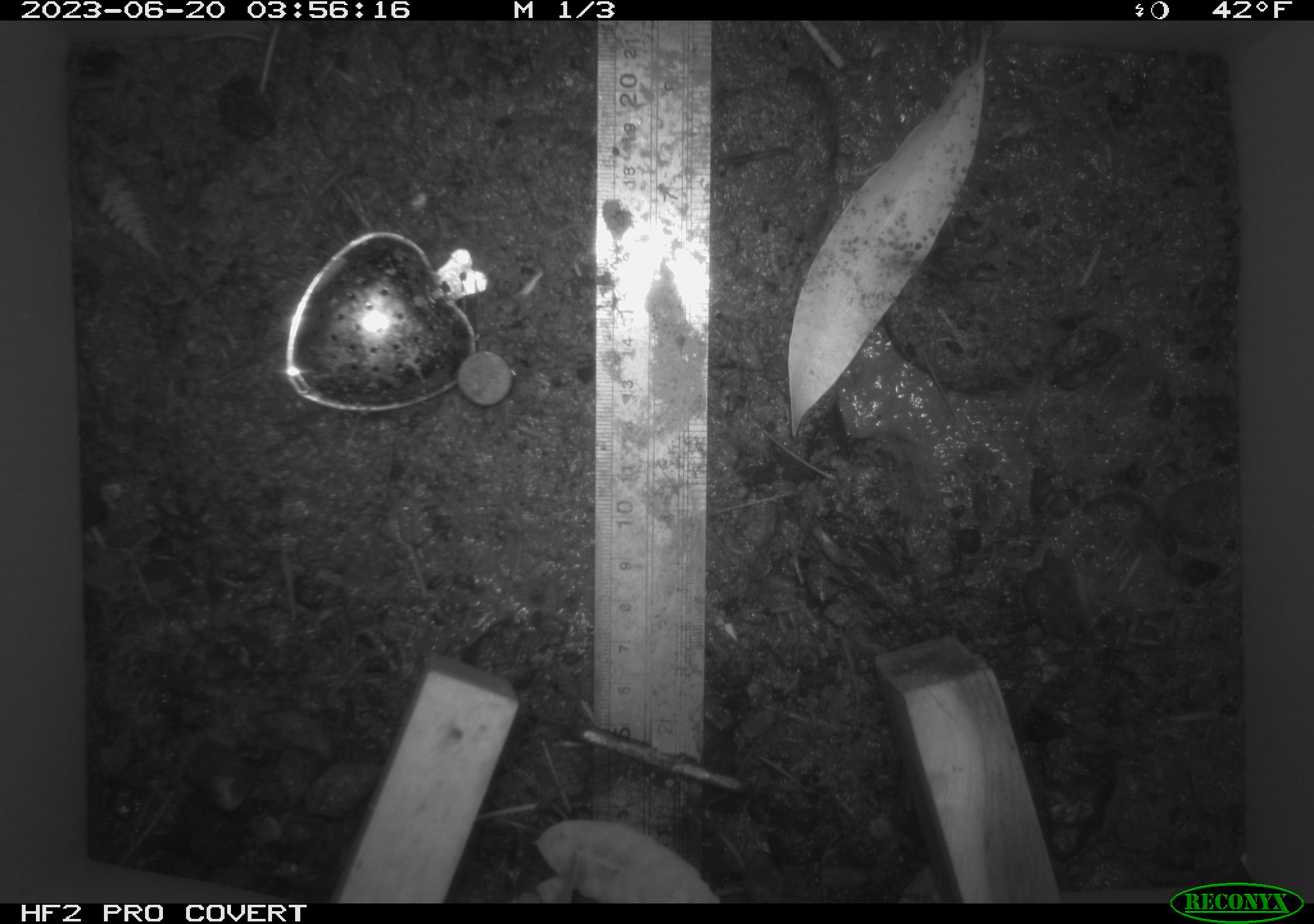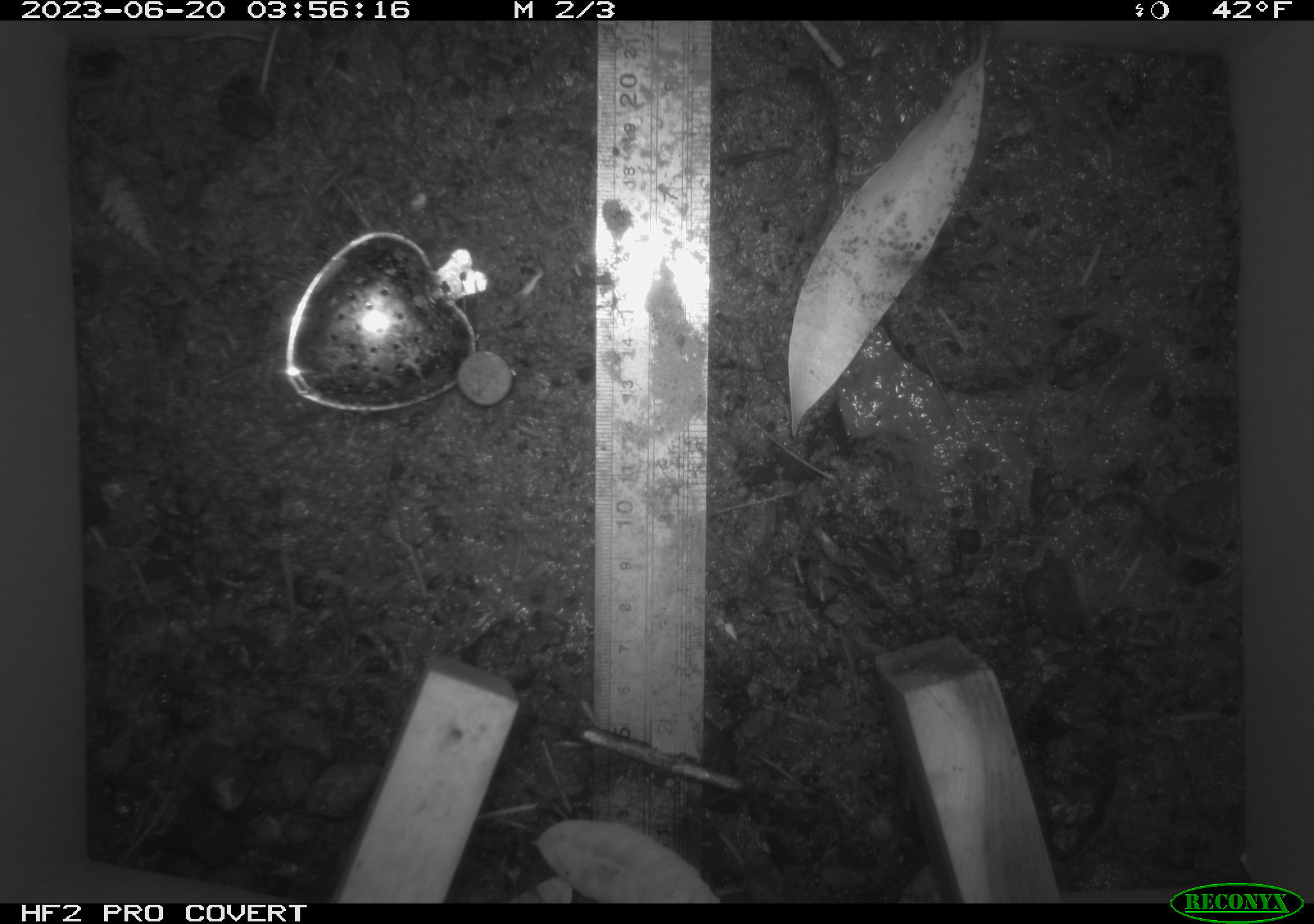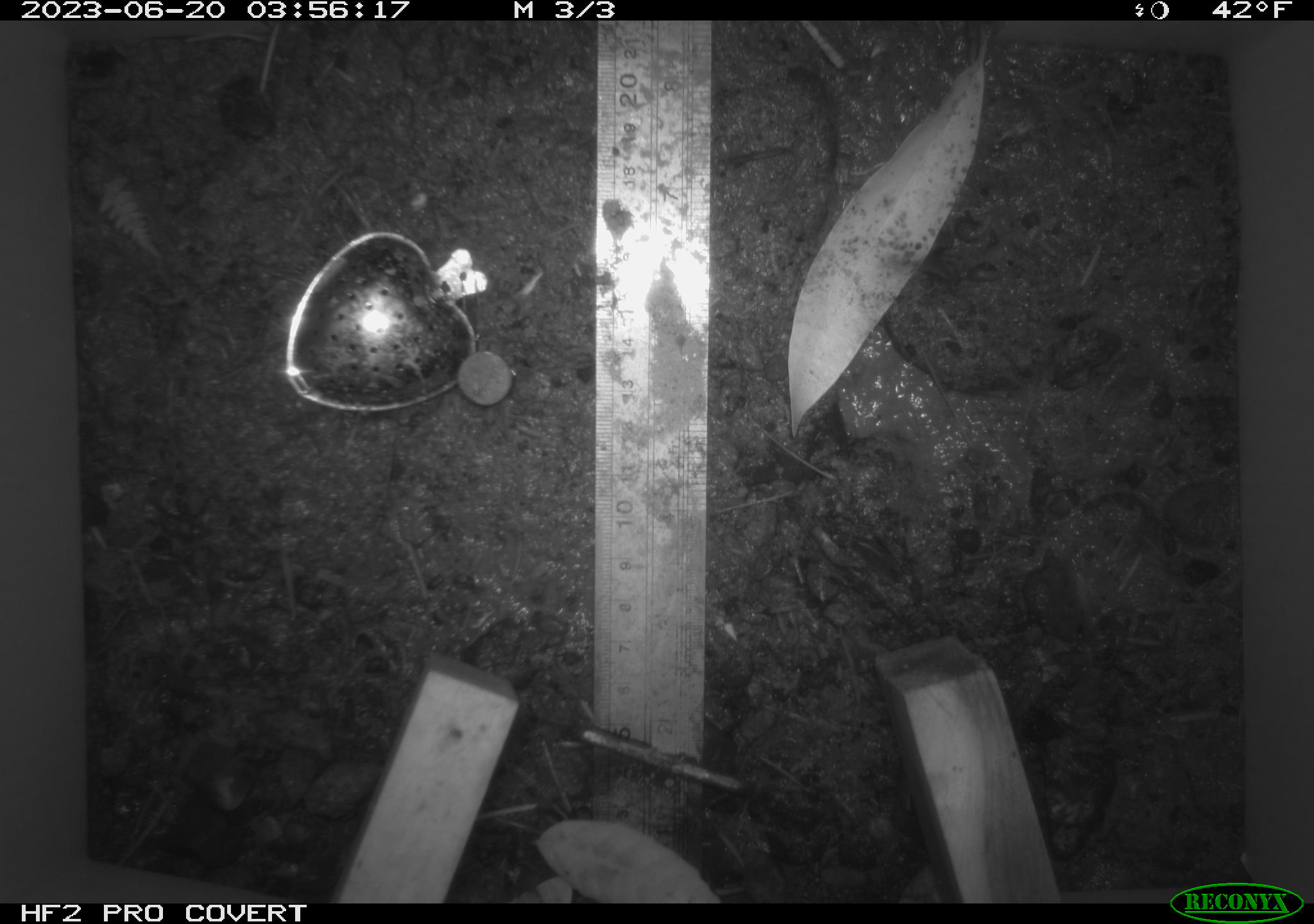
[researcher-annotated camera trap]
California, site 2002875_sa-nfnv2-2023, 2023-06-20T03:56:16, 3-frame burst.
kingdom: Animalia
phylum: Chordata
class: Mammalia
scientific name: Mammalia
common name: small mammal